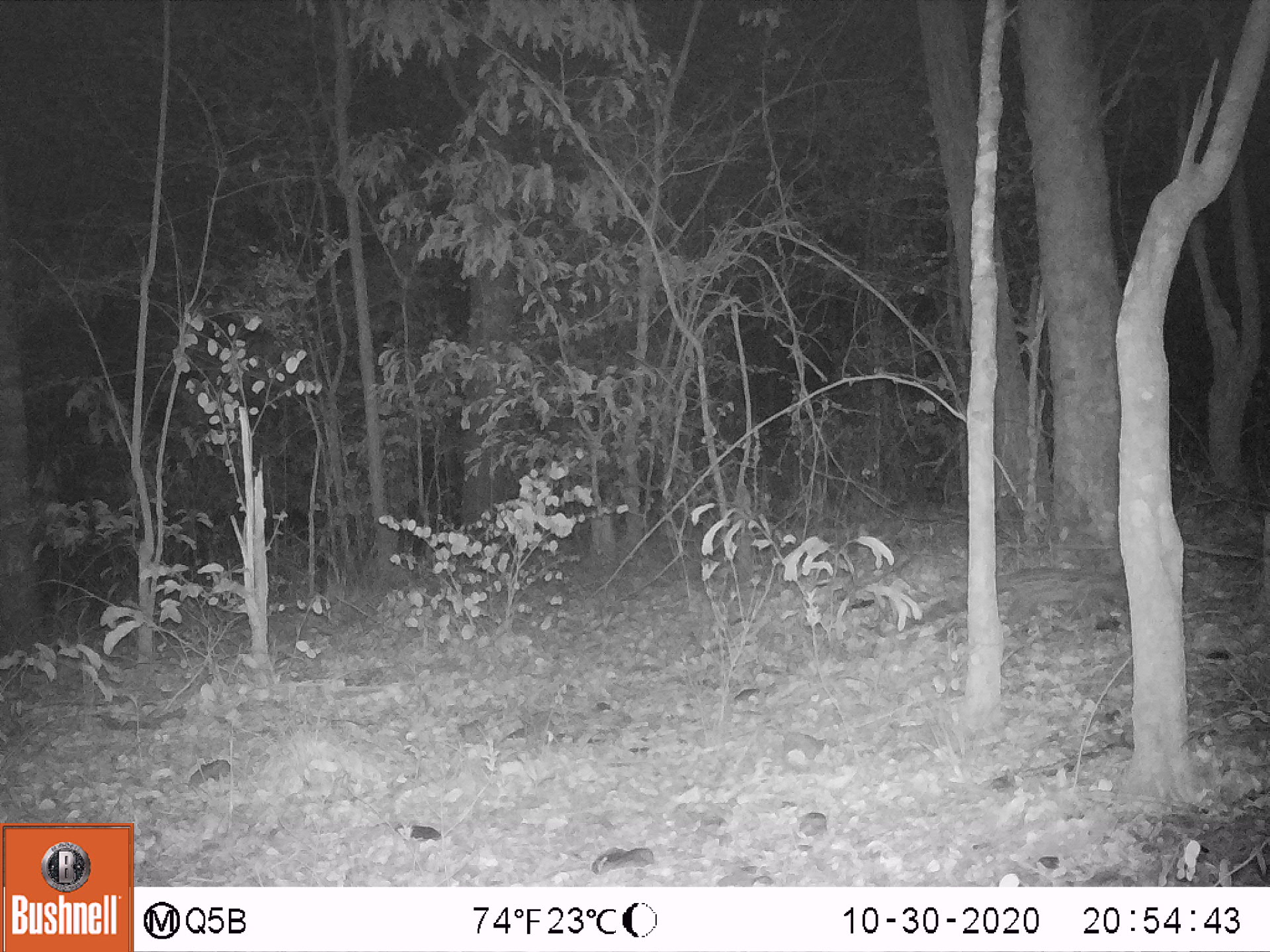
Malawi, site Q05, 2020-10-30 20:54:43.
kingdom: Animalia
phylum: Chordata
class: Mammalia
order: Carnivora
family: Viverridae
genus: Genetta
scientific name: Genetta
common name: genet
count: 2